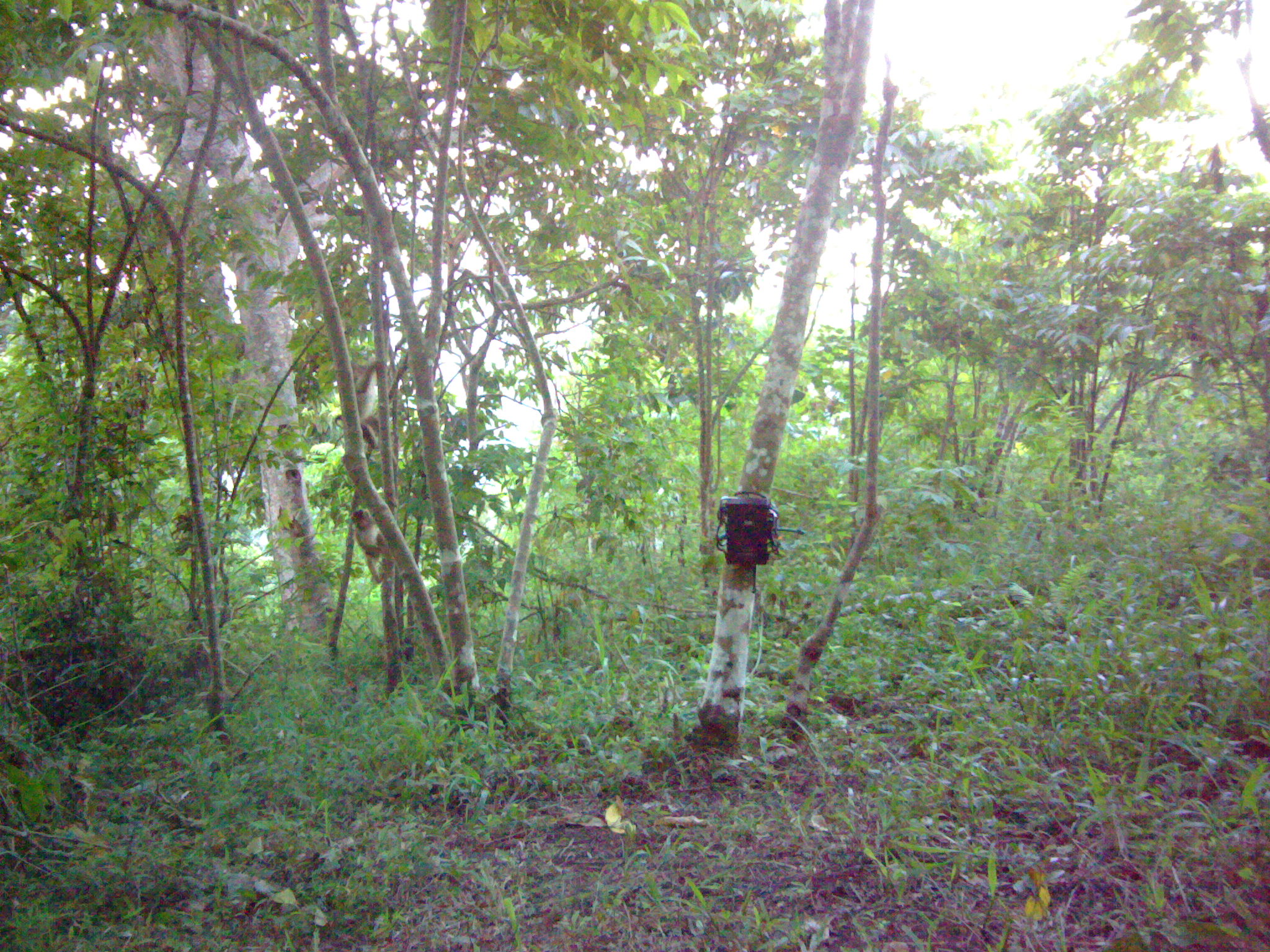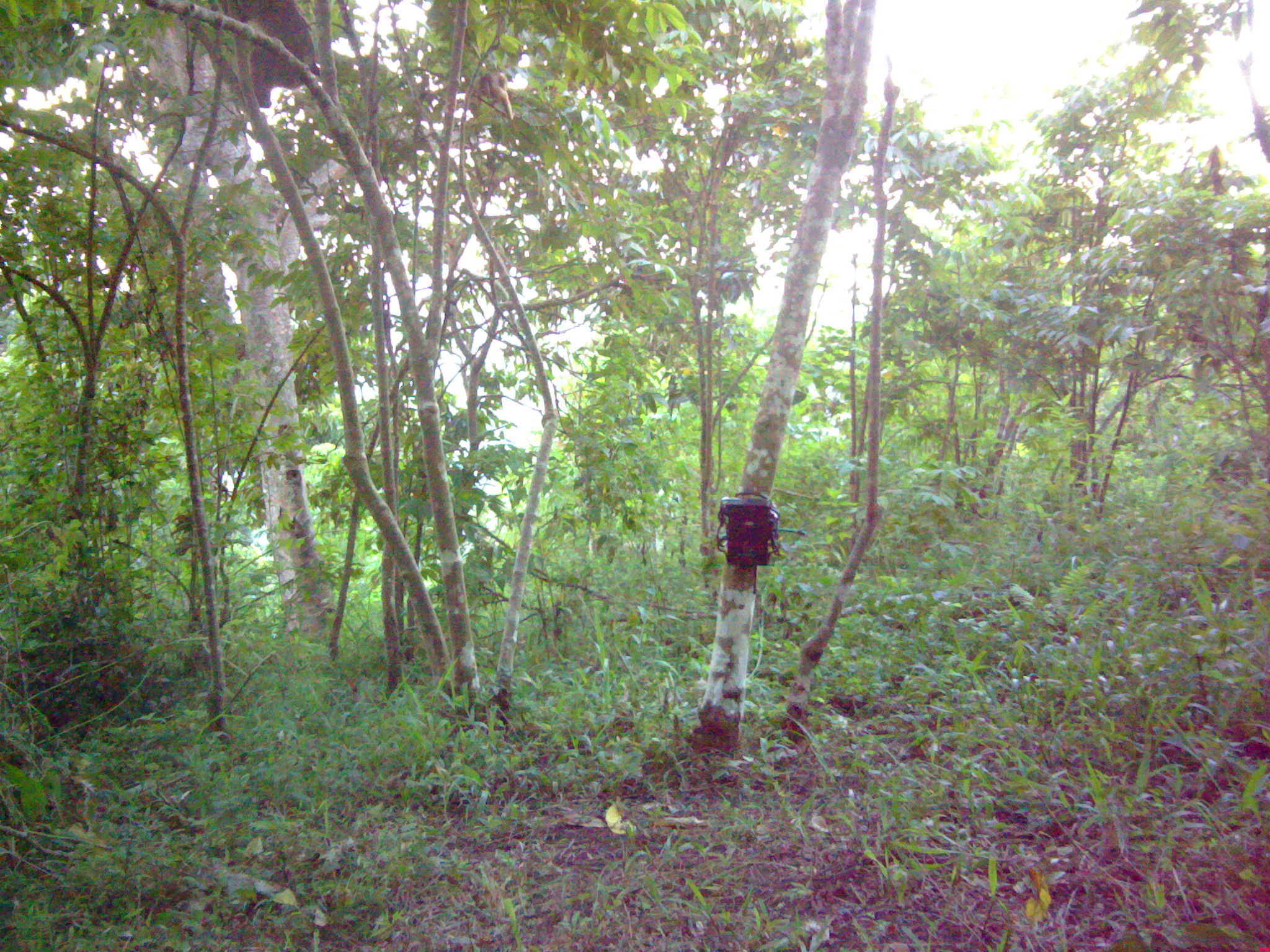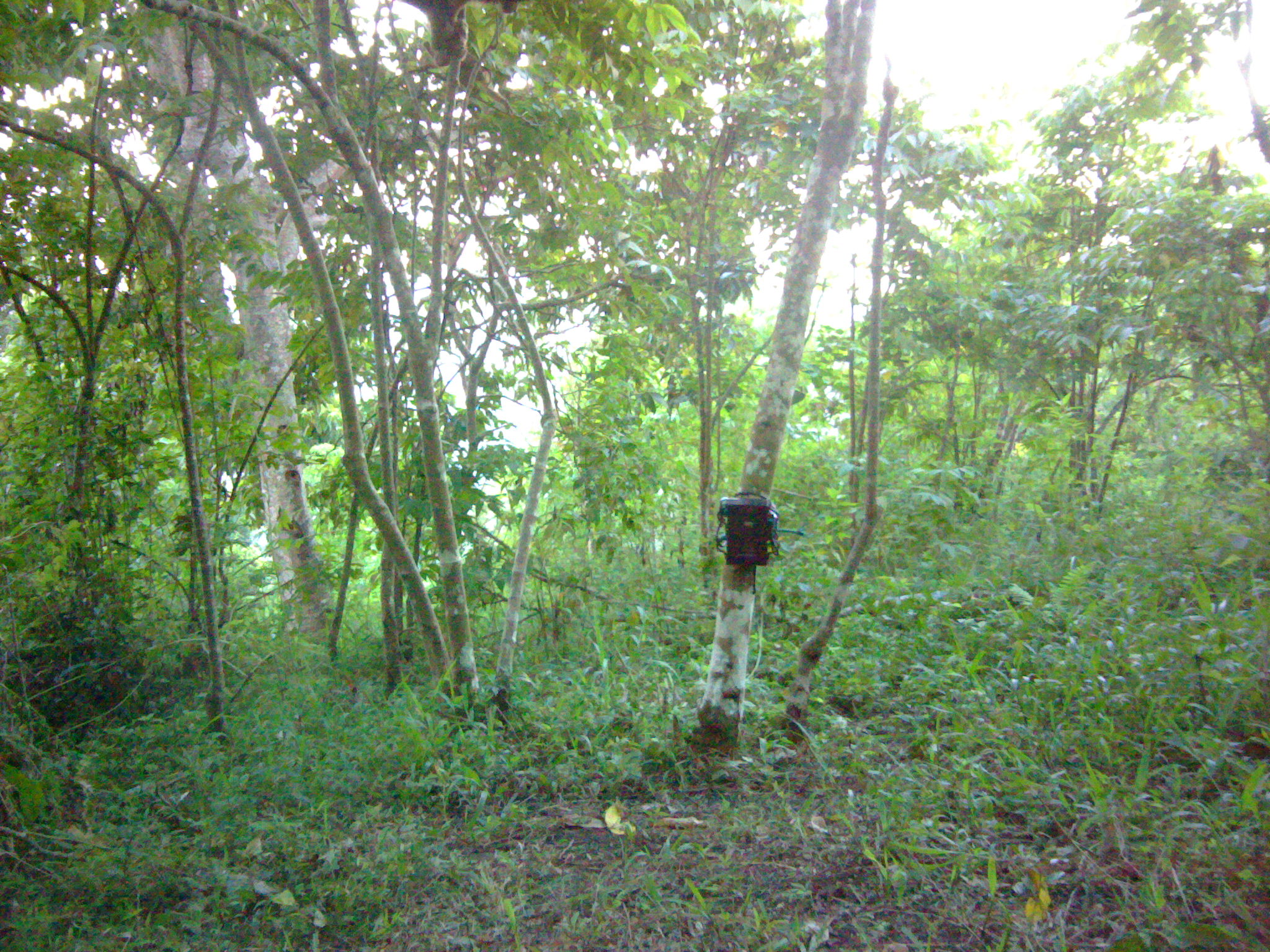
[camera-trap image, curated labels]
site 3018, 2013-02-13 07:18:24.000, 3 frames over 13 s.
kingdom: Animalia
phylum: Chordata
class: Mammalia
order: Primates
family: Cercopithecidae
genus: Macaca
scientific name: Macaca nemestrina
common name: southern pig-tailed macaque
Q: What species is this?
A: Macaca nemestrina (southern pig-tailed macaque).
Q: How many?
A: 2.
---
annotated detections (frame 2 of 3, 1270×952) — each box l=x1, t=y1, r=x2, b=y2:
macaca nemestrina: l=205, t=0, r=328, b=102; l=480, t=71, r=519, b=119